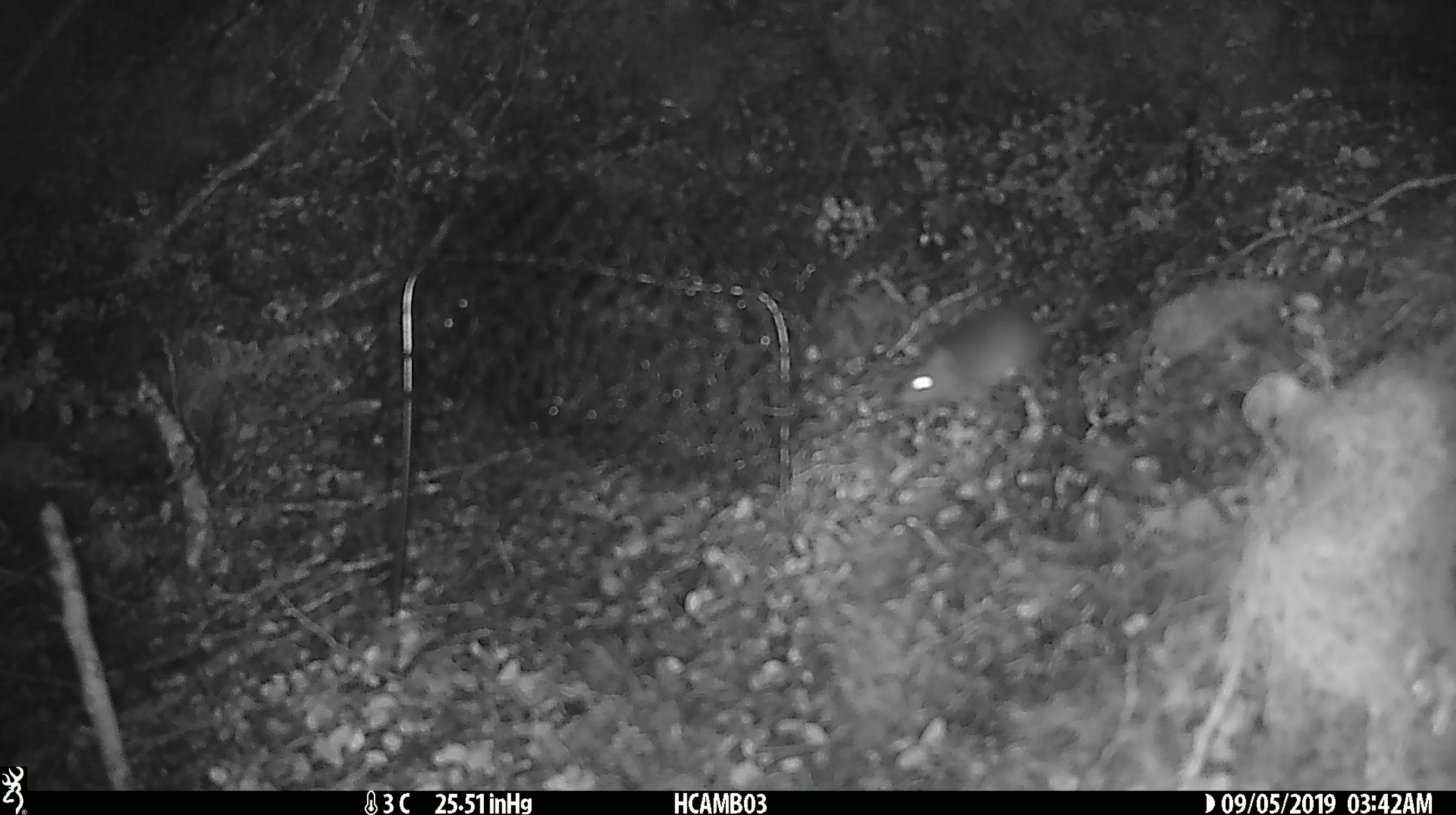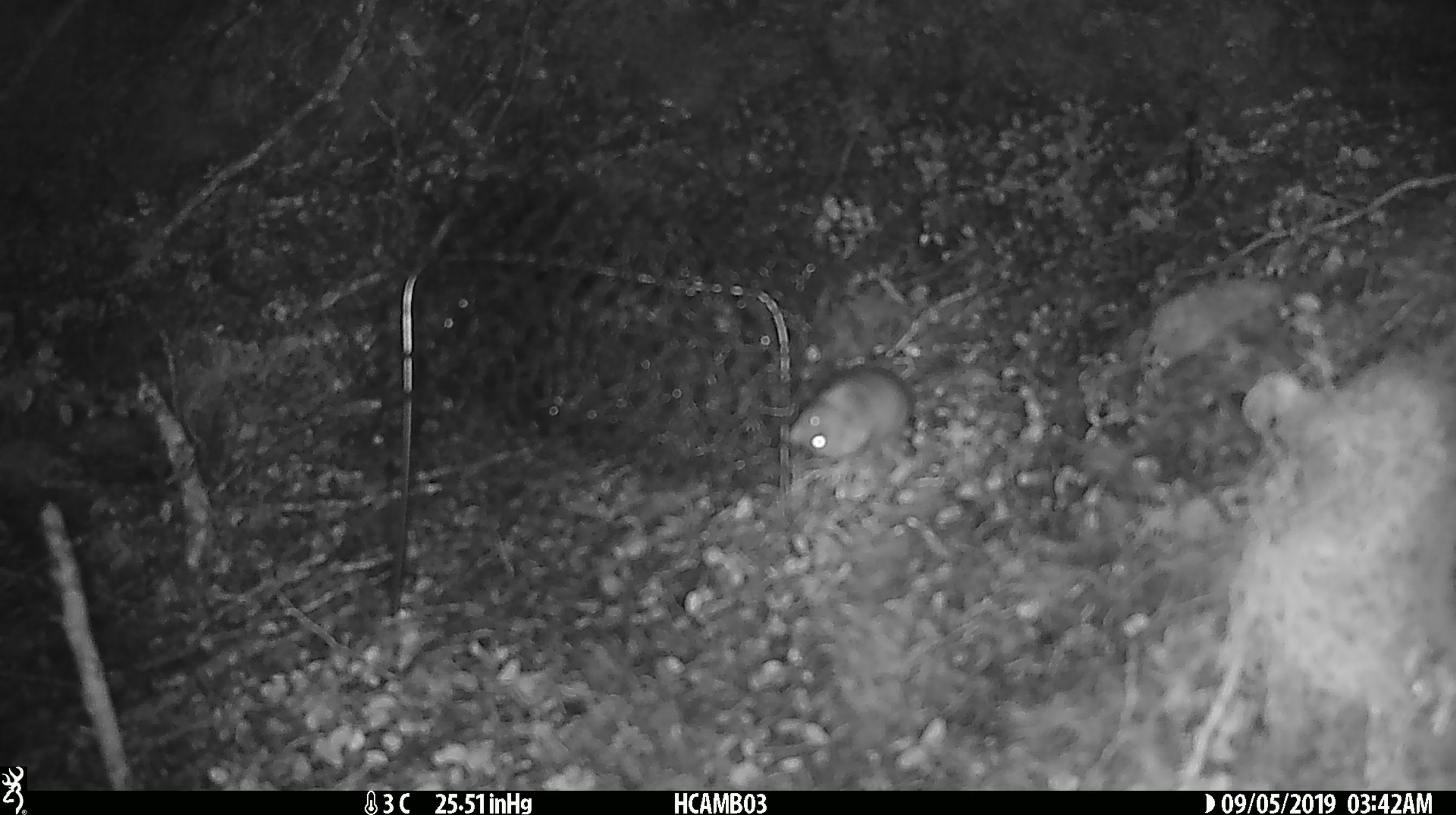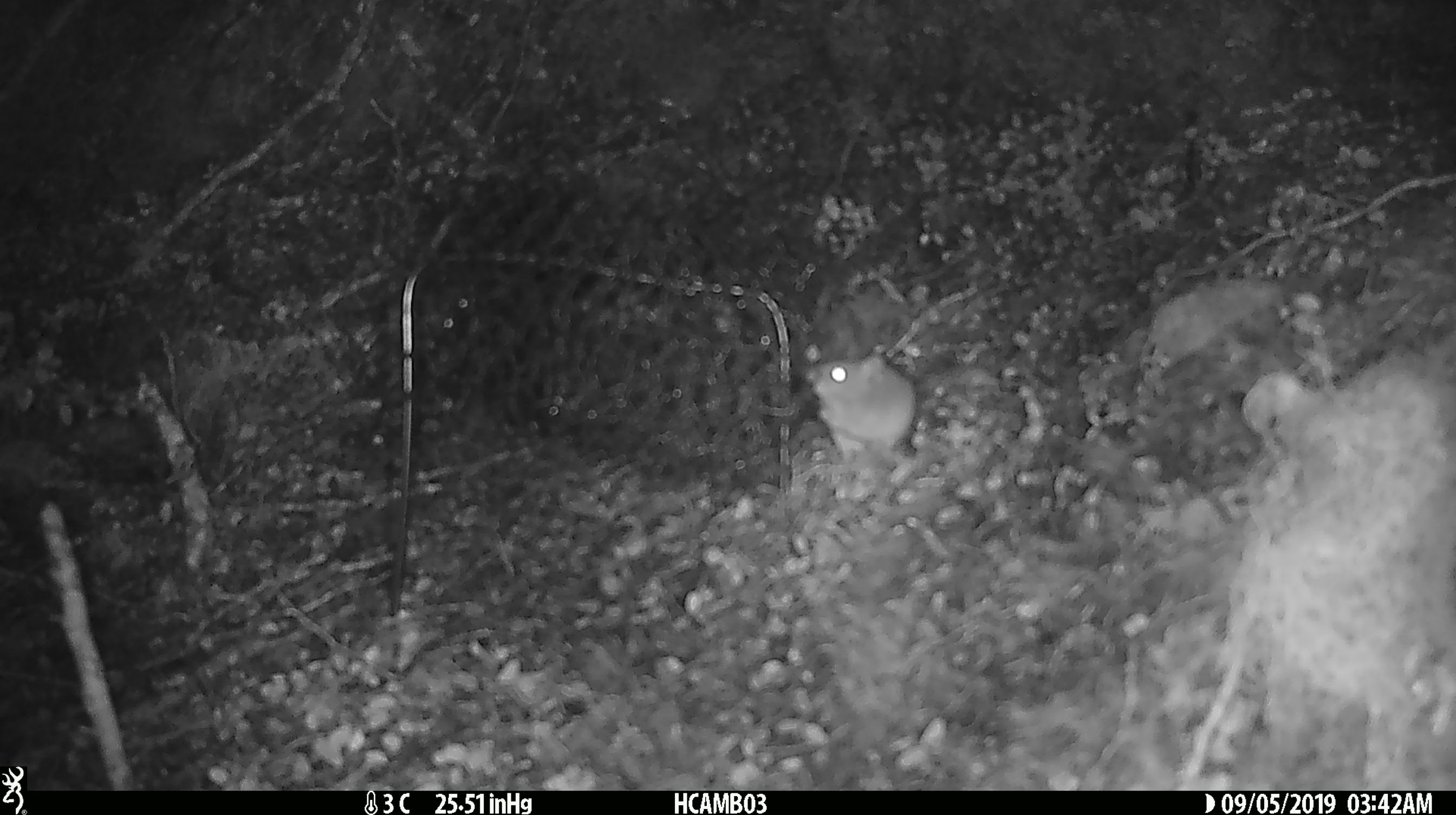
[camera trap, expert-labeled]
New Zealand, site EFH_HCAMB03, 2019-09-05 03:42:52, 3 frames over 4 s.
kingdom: Animalia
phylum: Chordata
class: Mammalia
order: Rodentia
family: Muridae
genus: Mus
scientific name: Mus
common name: mouse